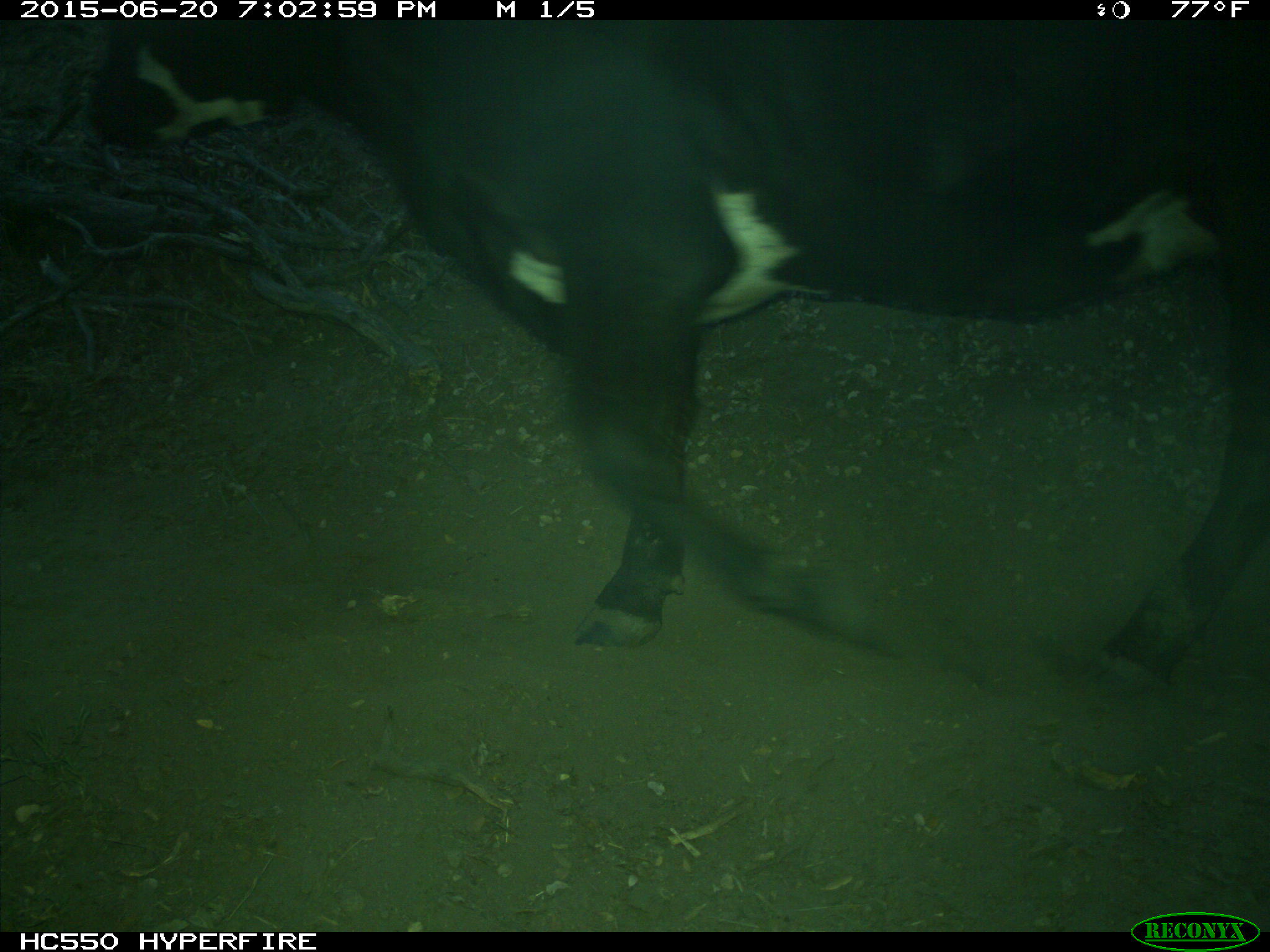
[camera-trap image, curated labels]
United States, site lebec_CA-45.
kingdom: Animalia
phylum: Chordata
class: Mammalia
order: Artiodactyla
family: Bovidae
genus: Bos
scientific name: Bos taurus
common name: domestic cow